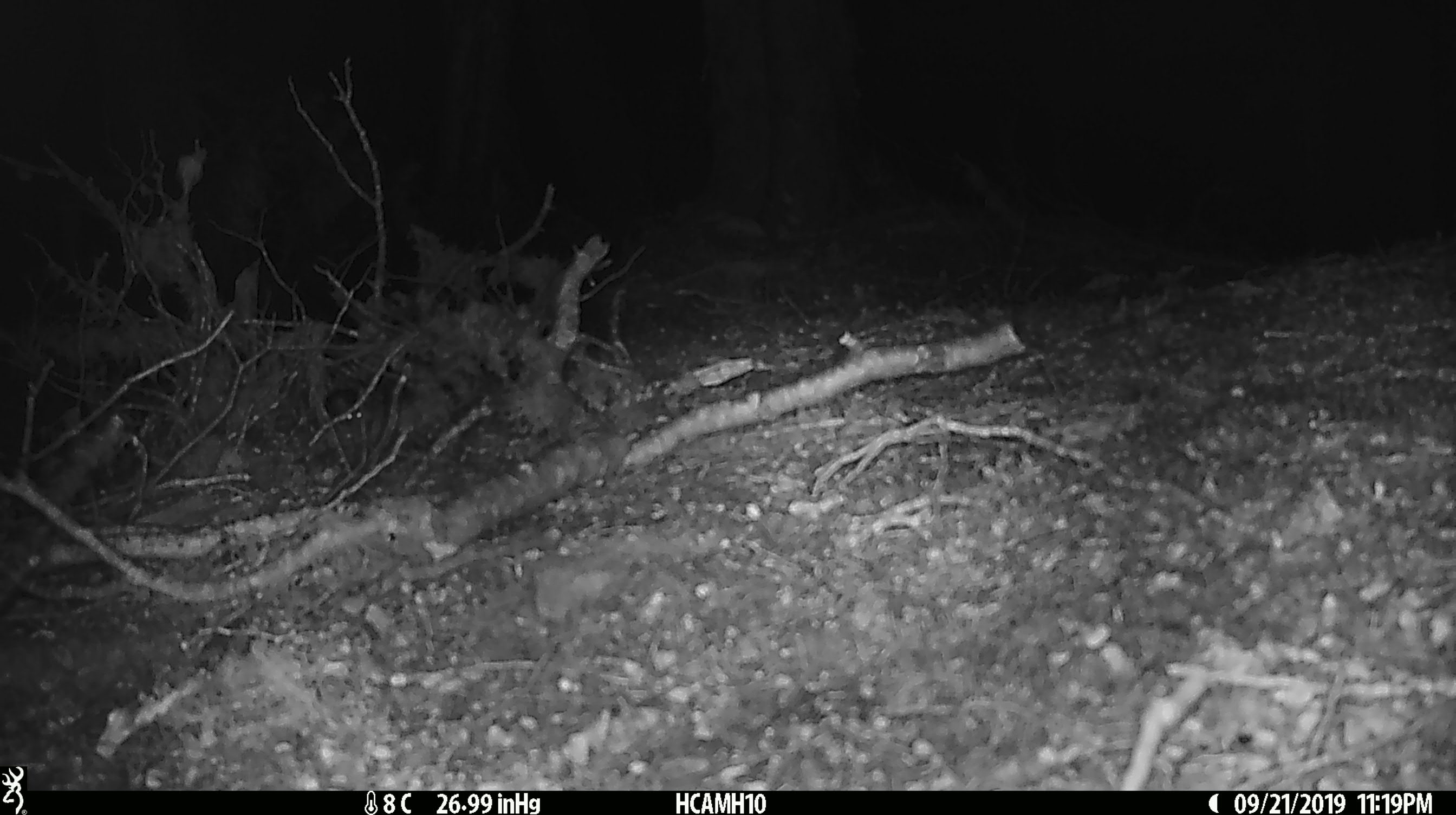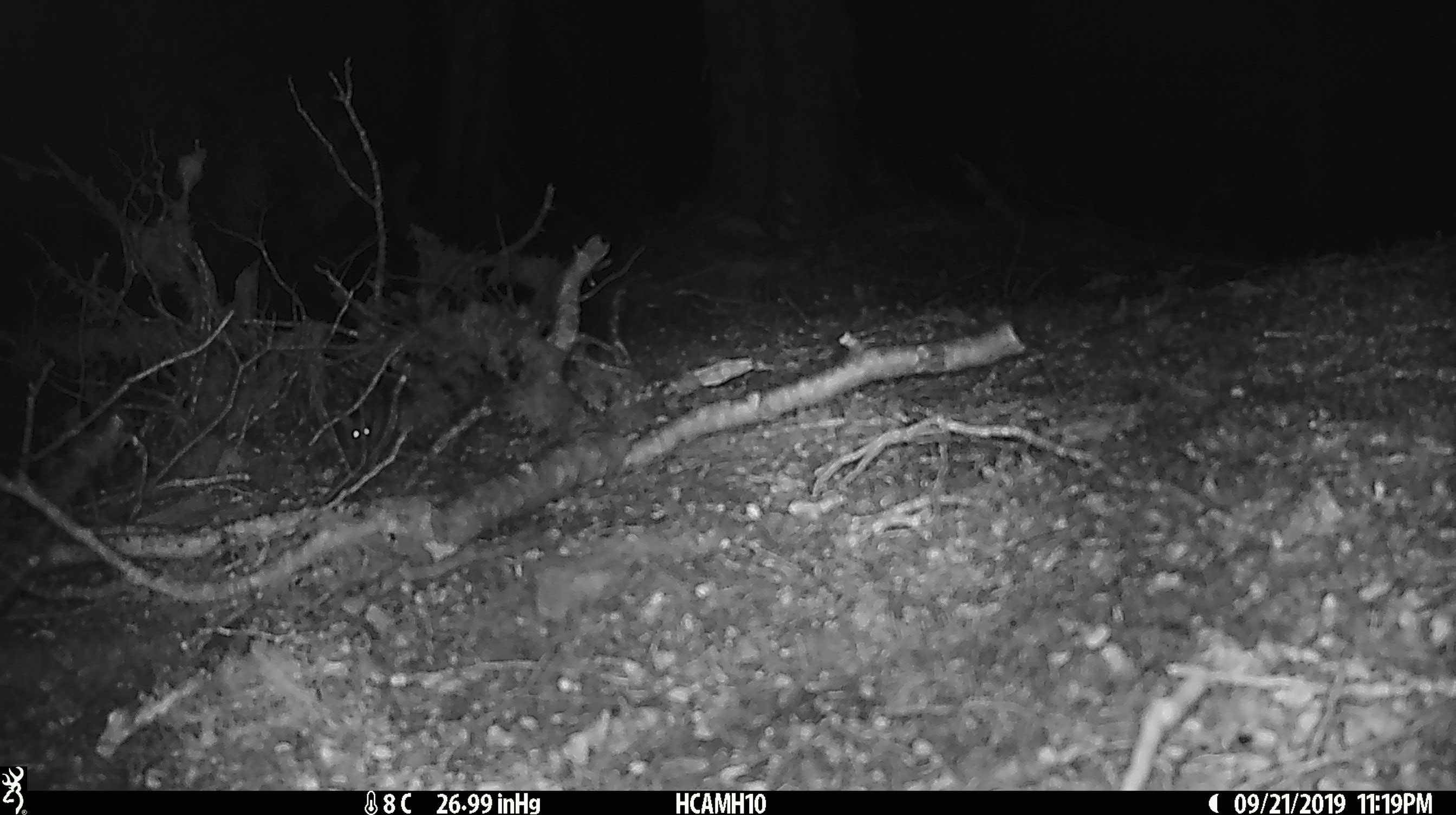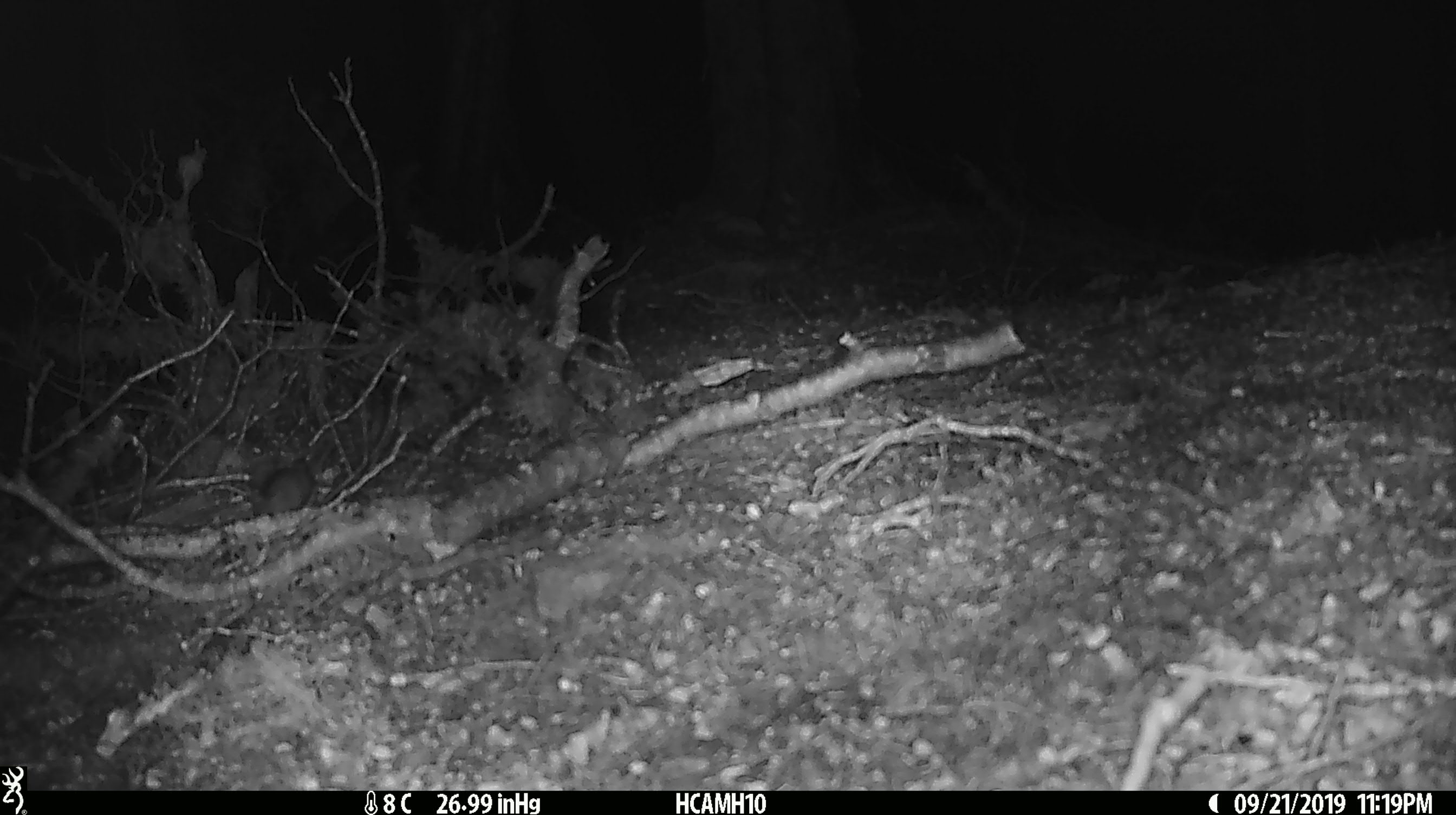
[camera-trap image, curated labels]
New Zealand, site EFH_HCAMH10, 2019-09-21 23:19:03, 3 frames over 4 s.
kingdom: Animalia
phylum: Chordata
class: Mammalia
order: Rodentia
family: Muridae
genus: Mus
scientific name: Mus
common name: mouse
Mouse (Mus).